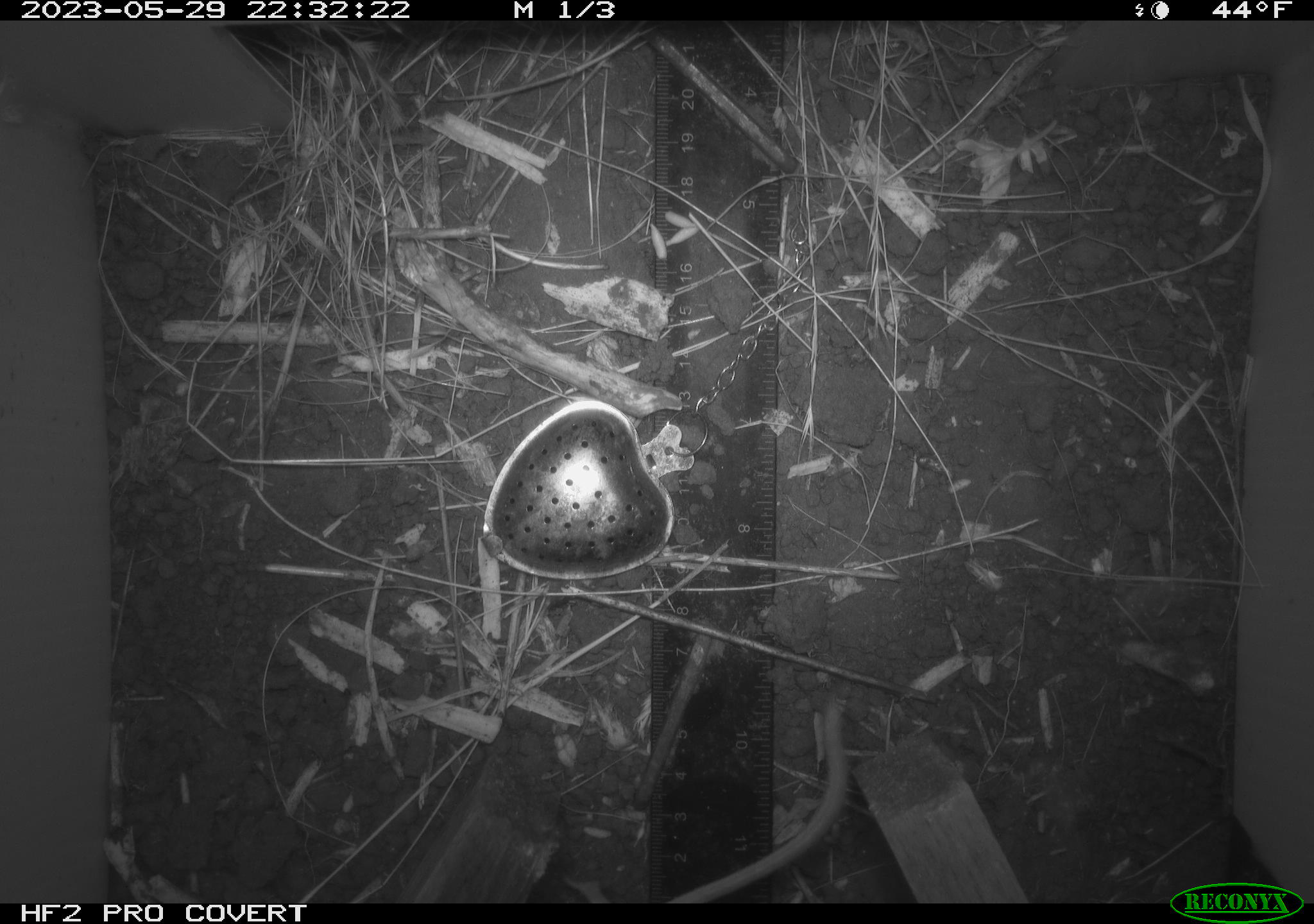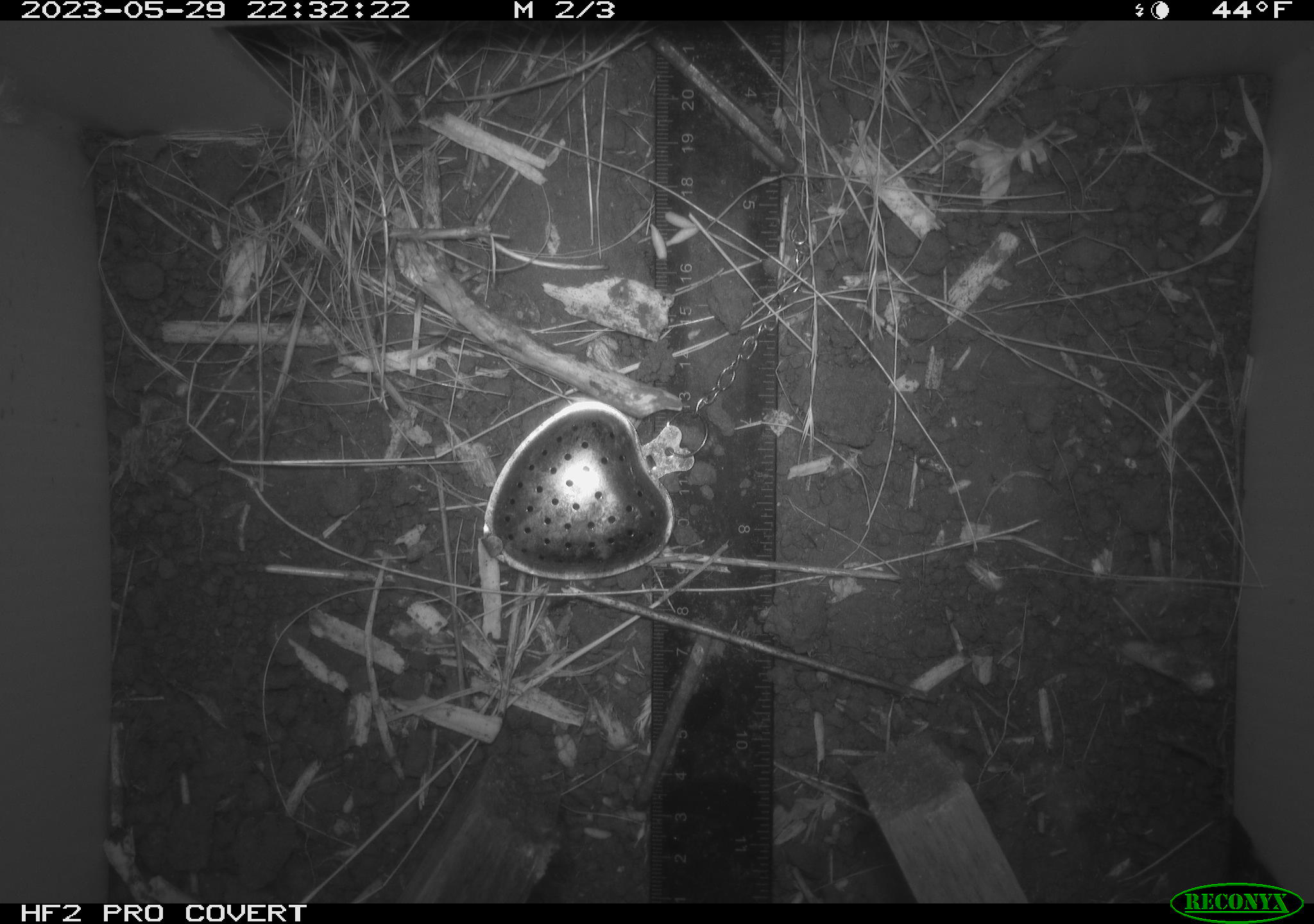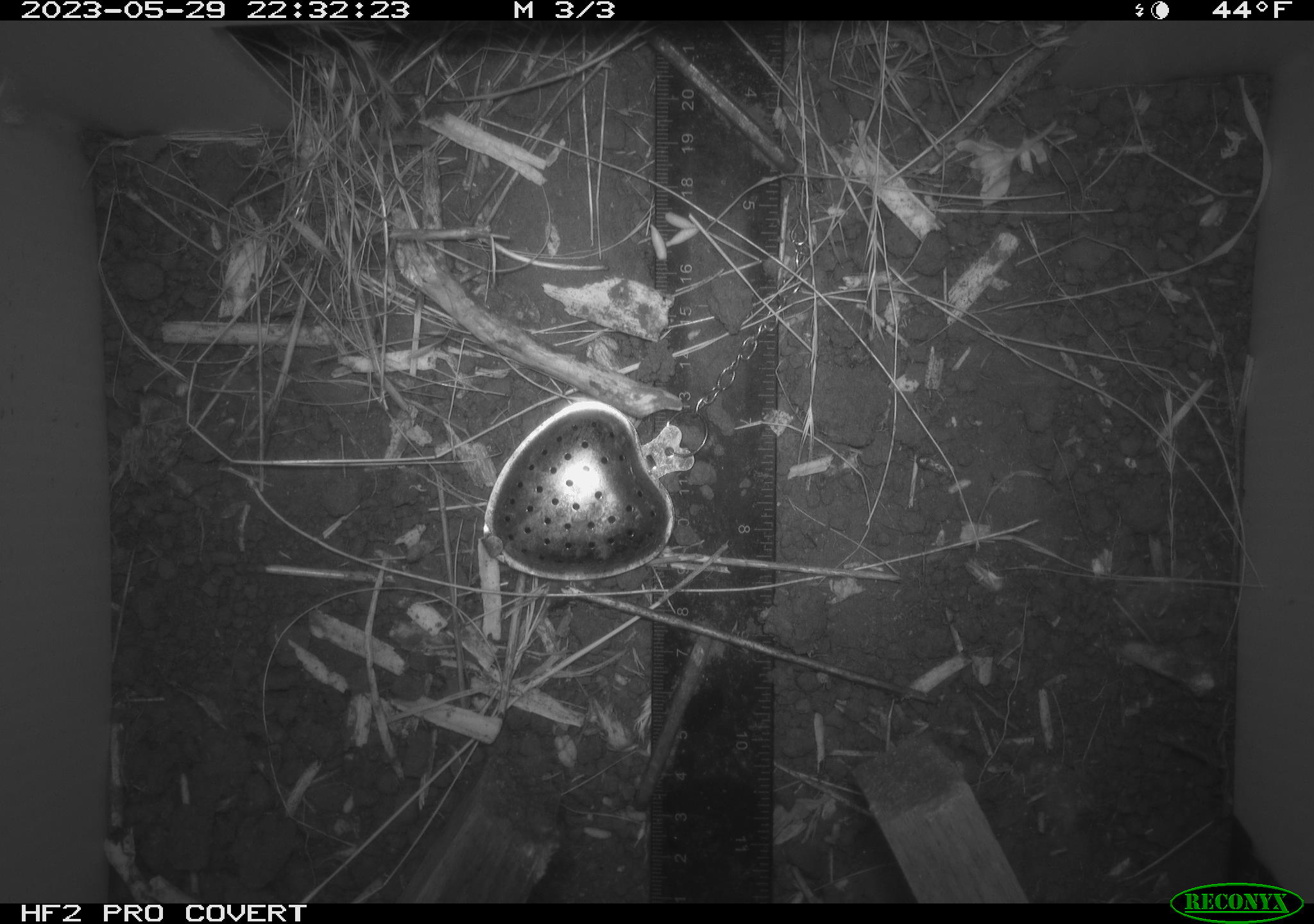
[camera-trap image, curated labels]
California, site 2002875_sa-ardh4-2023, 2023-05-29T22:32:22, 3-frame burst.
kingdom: Animalia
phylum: Chordata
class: Mammalia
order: Rodentia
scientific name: Rodentia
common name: mouse species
Mouse species (Rodentia).